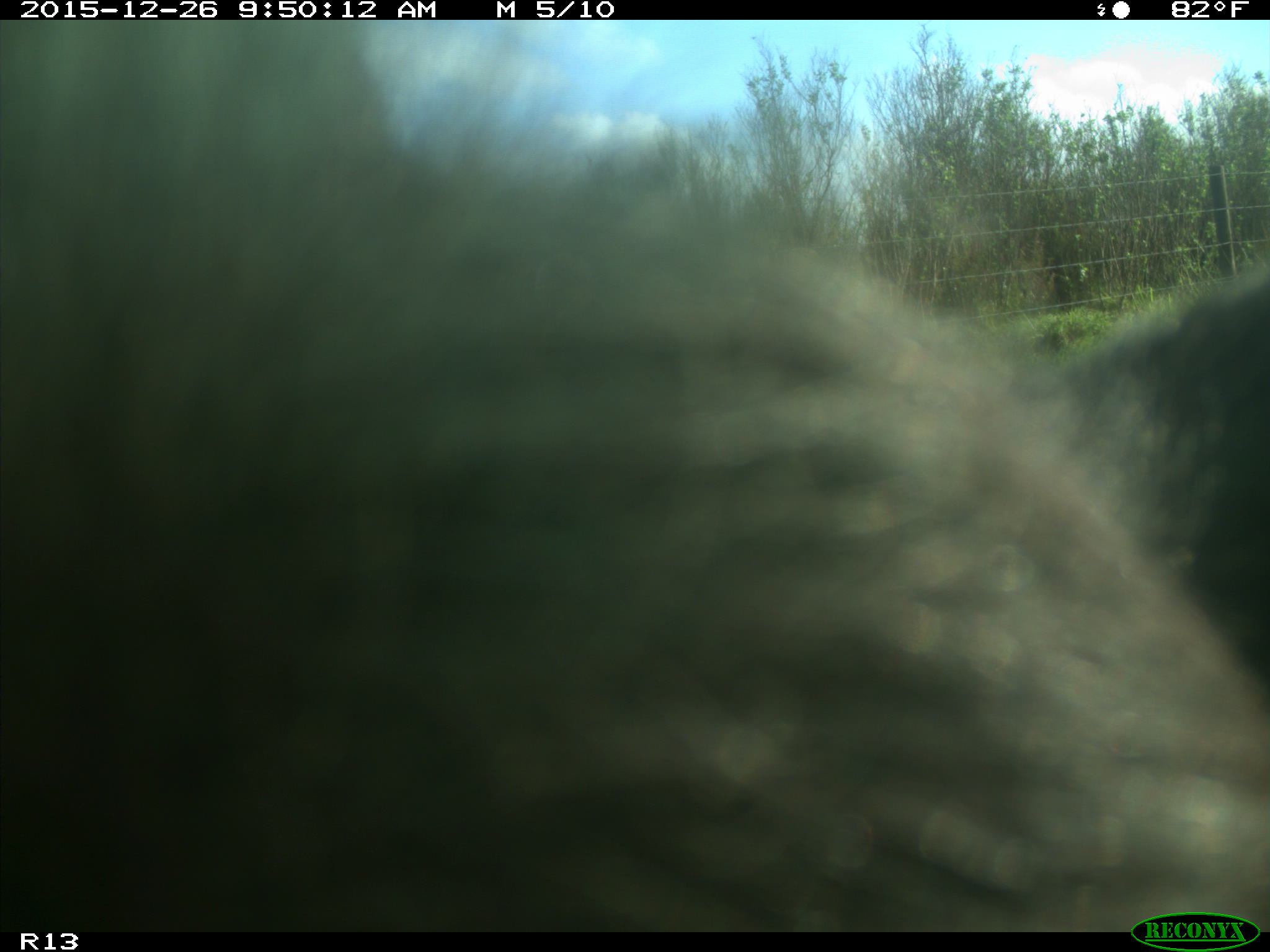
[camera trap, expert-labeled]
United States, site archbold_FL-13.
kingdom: Animalia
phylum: Chordata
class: Mammalia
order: Artiodactyla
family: Bovidae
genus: Bos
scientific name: Bos taurus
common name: domestic cow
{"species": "Bos taurus (domestic cow)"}